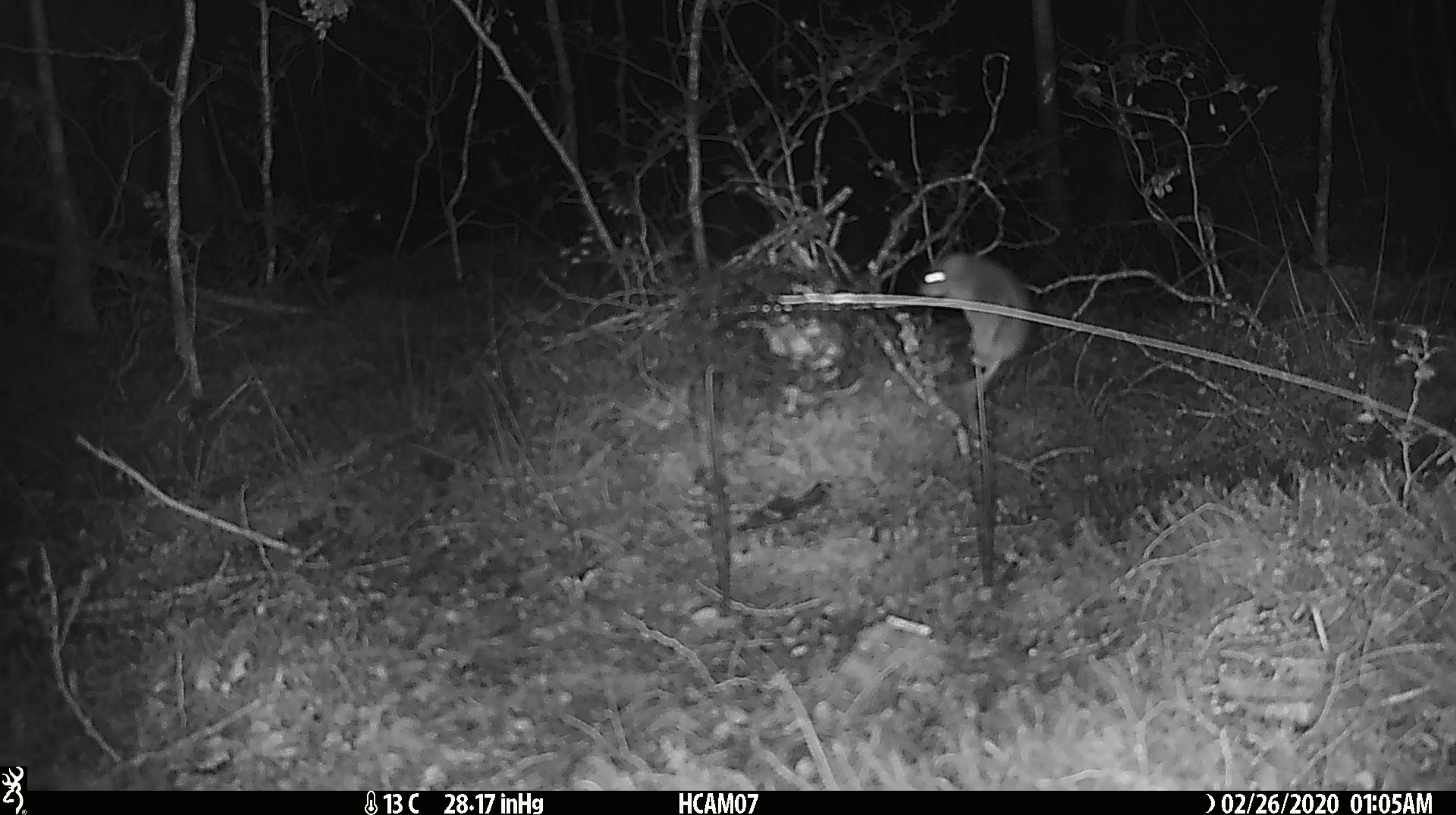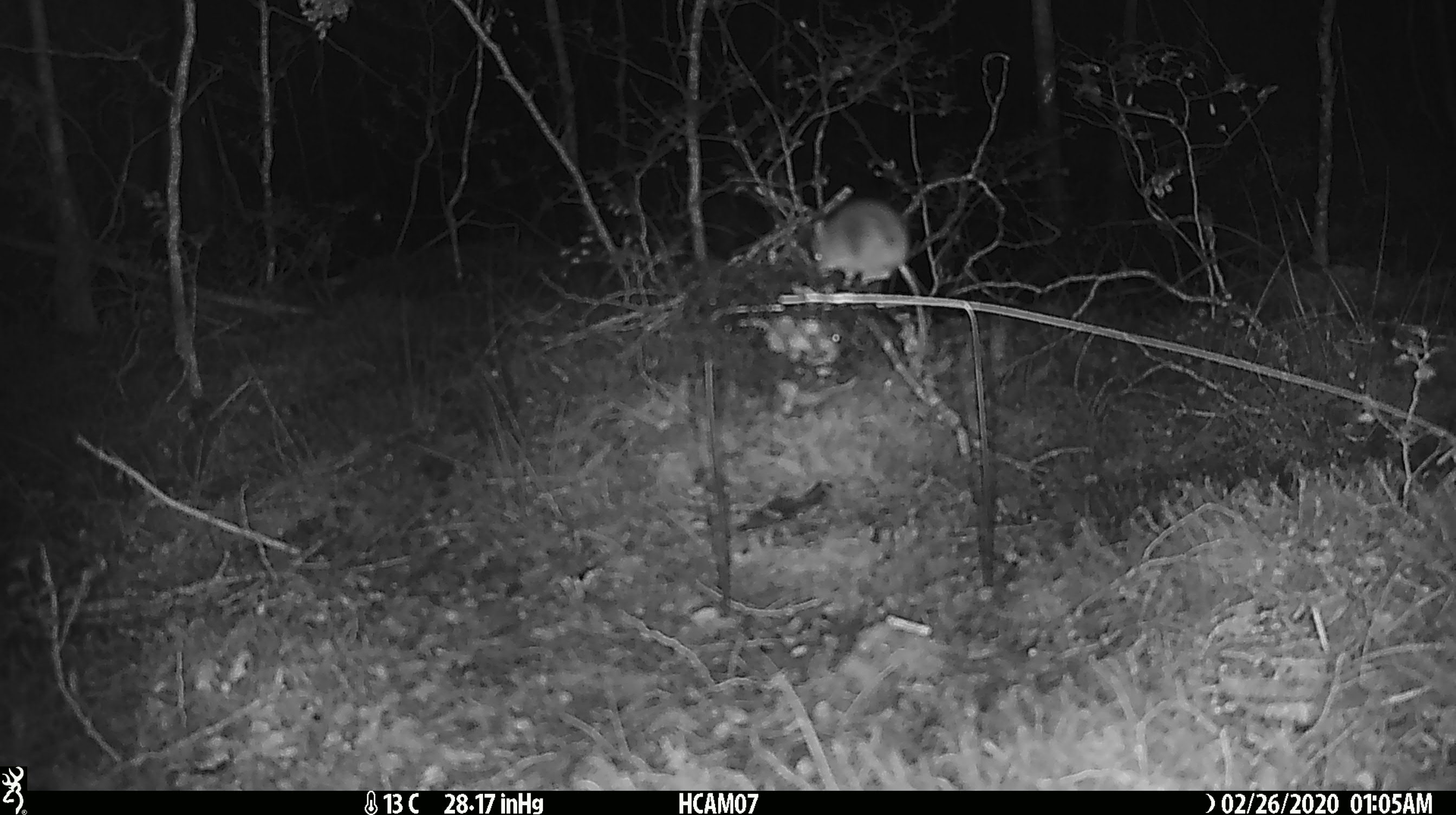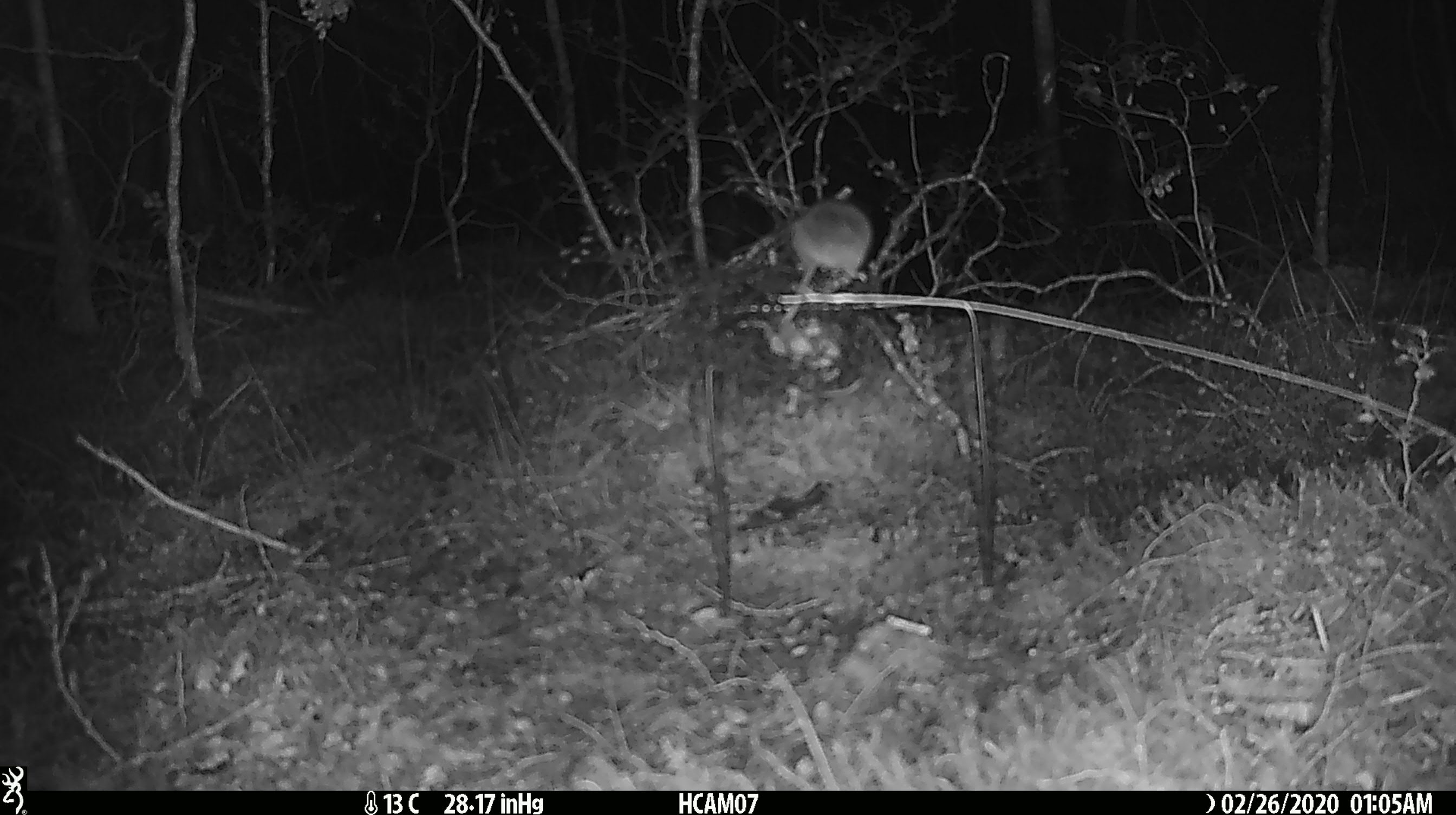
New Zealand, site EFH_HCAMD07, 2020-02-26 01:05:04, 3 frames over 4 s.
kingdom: Animalia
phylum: Chordata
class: Mammalia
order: Rodentia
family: Muridae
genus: Mus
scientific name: Mus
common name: mouse